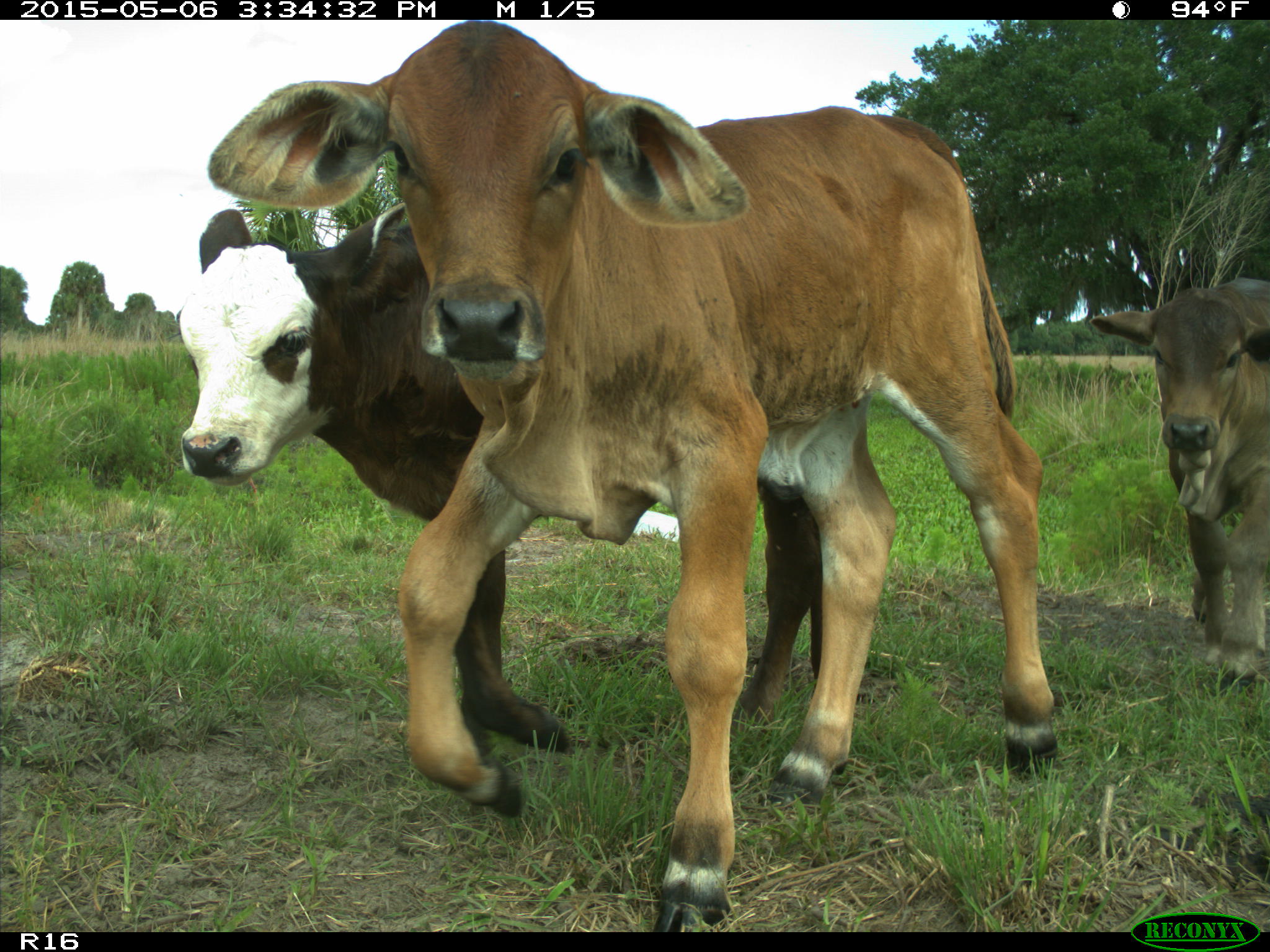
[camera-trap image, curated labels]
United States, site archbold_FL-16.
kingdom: Animalia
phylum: Chordata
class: Mammalia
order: Artiodactyla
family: Bovidae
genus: Bos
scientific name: Bos taurus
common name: domestic cow